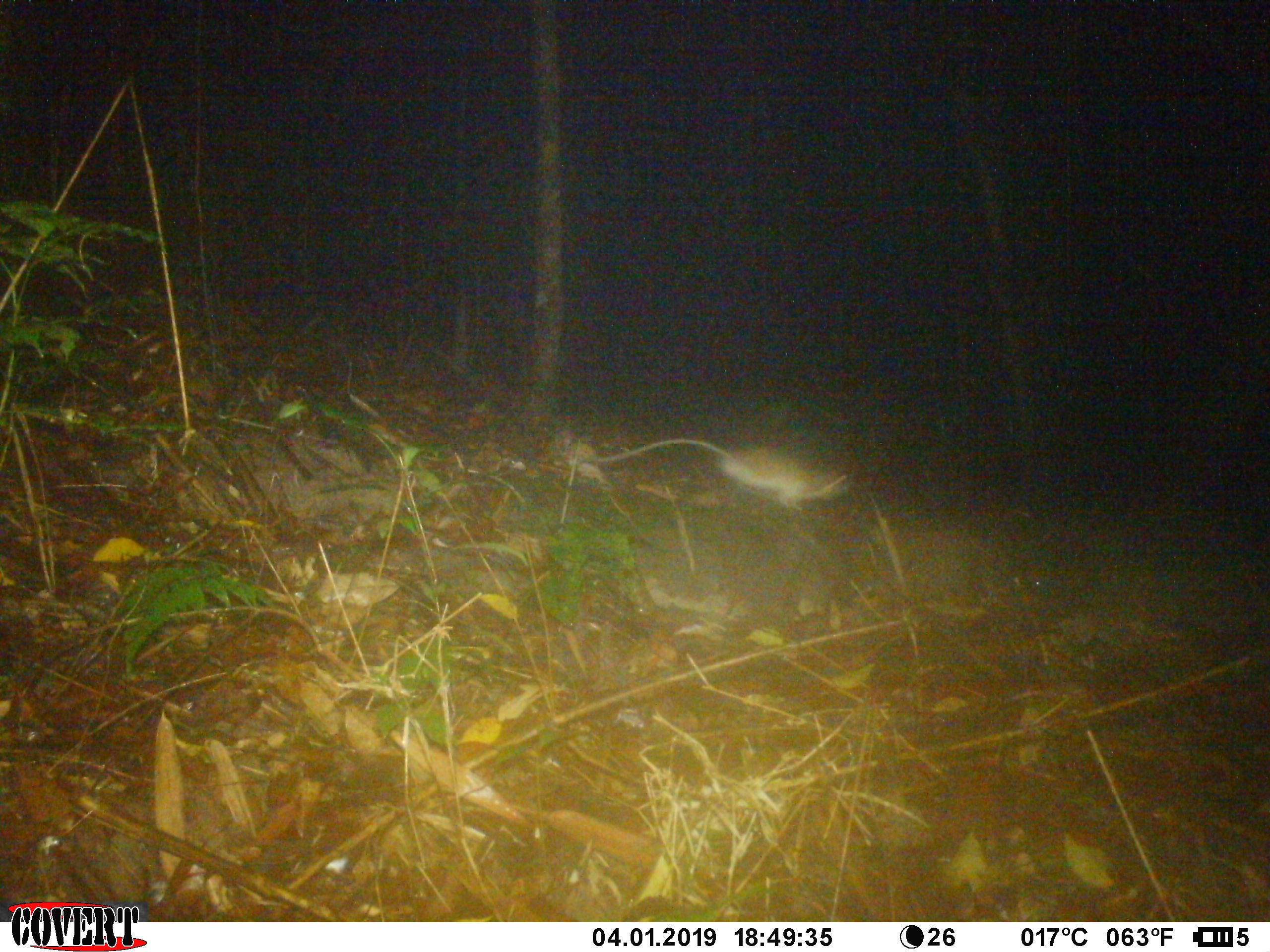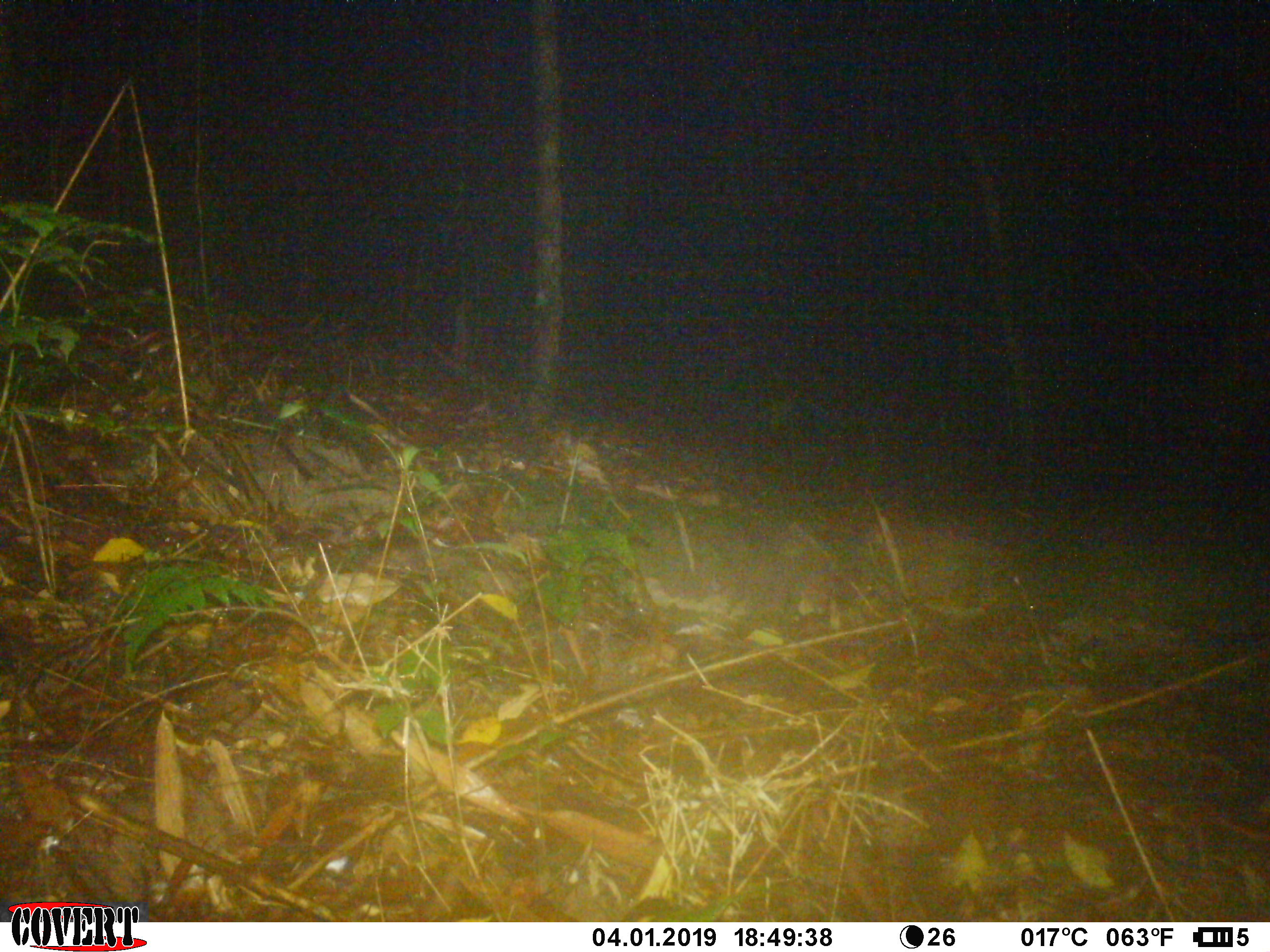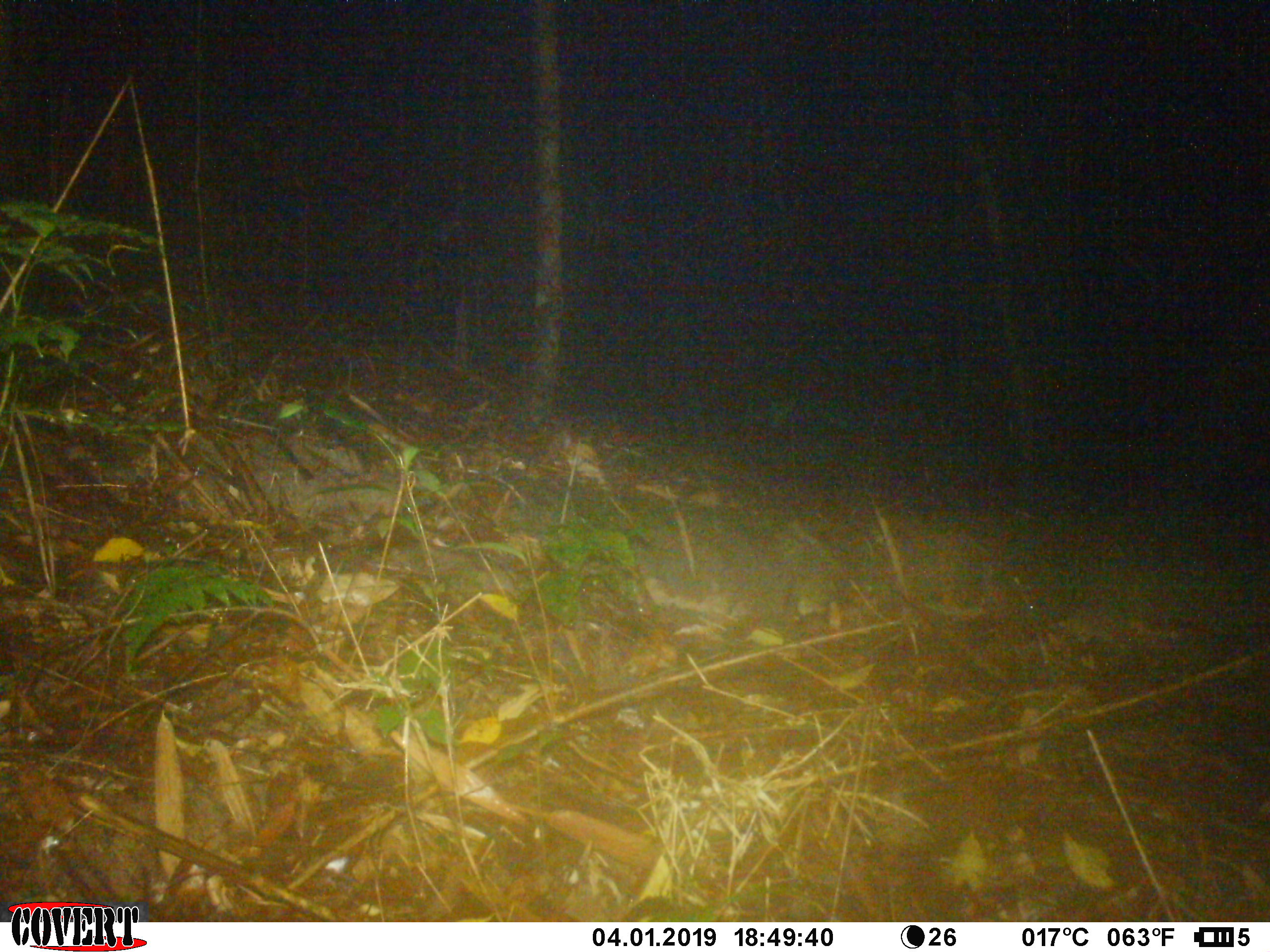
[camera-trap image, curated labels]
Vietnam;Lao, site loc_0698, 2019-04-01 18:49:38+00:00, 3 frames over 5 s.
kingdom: Animalia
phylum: Chordata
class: Mammalia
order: Rodentia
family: Muridae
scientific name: Muridae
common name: old-world mice and rats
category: unidentified murid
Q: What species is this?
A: Unidentified murid (old-world mice and rats) (Muridae).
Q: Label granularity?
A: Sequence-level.